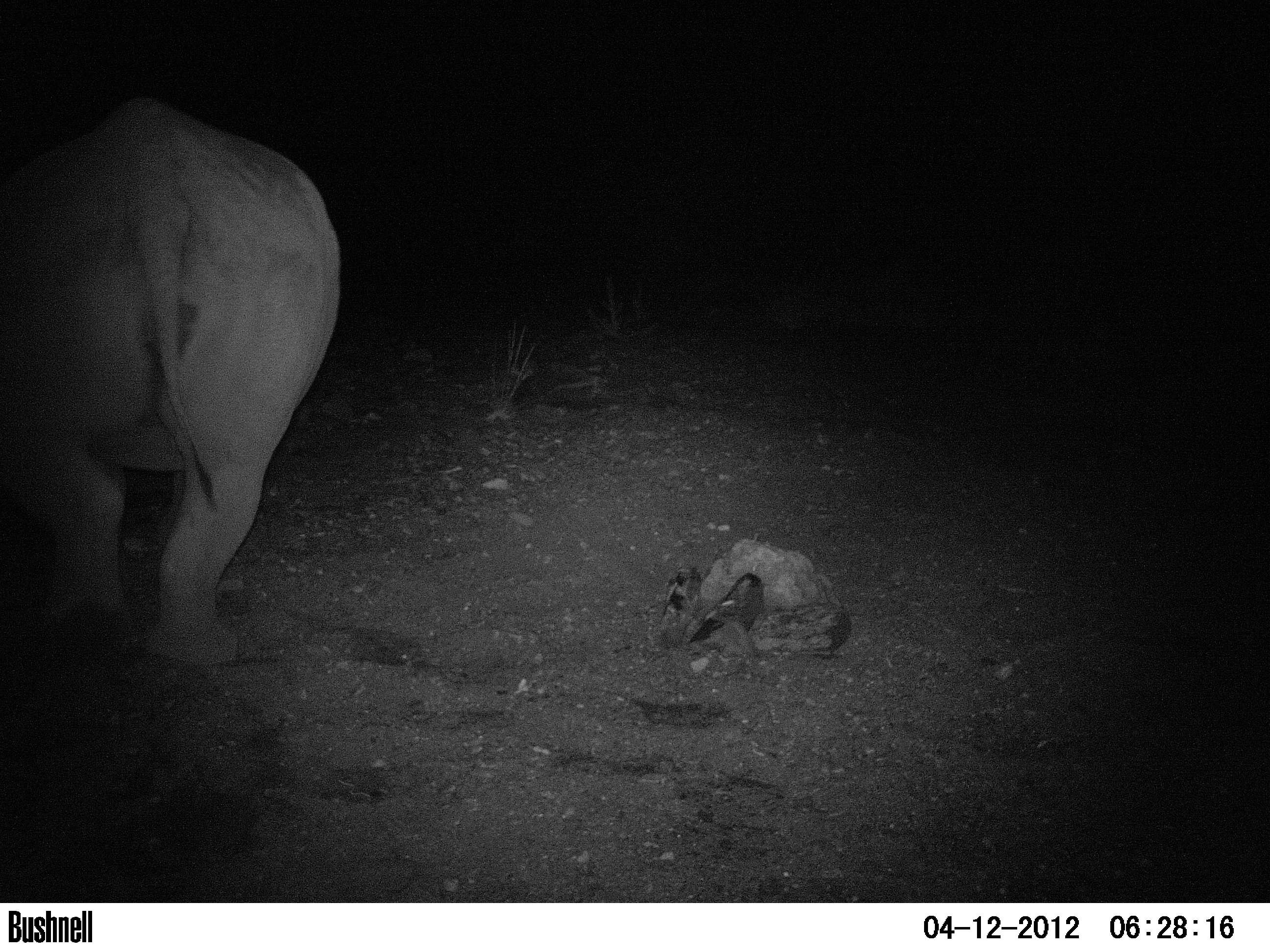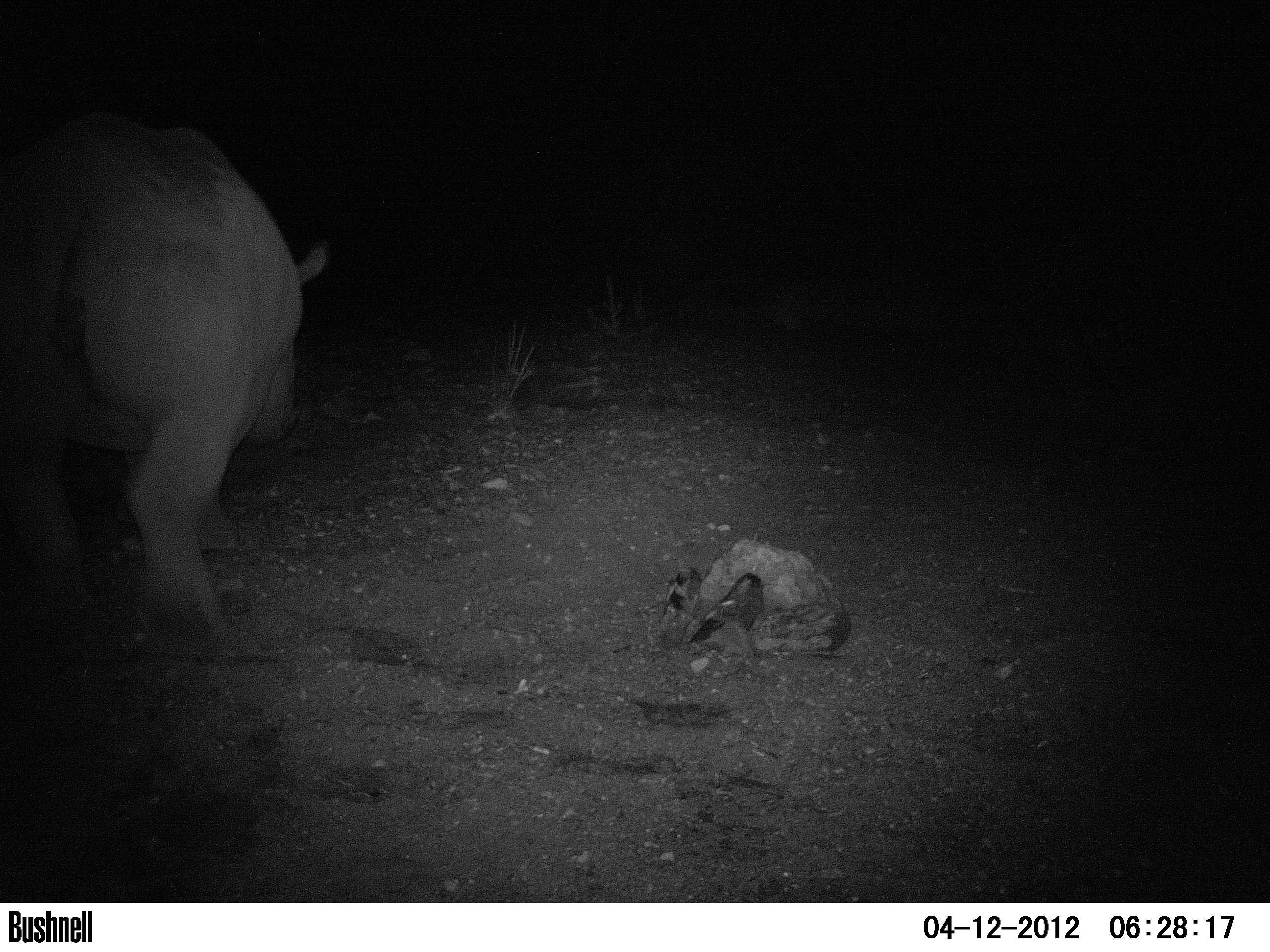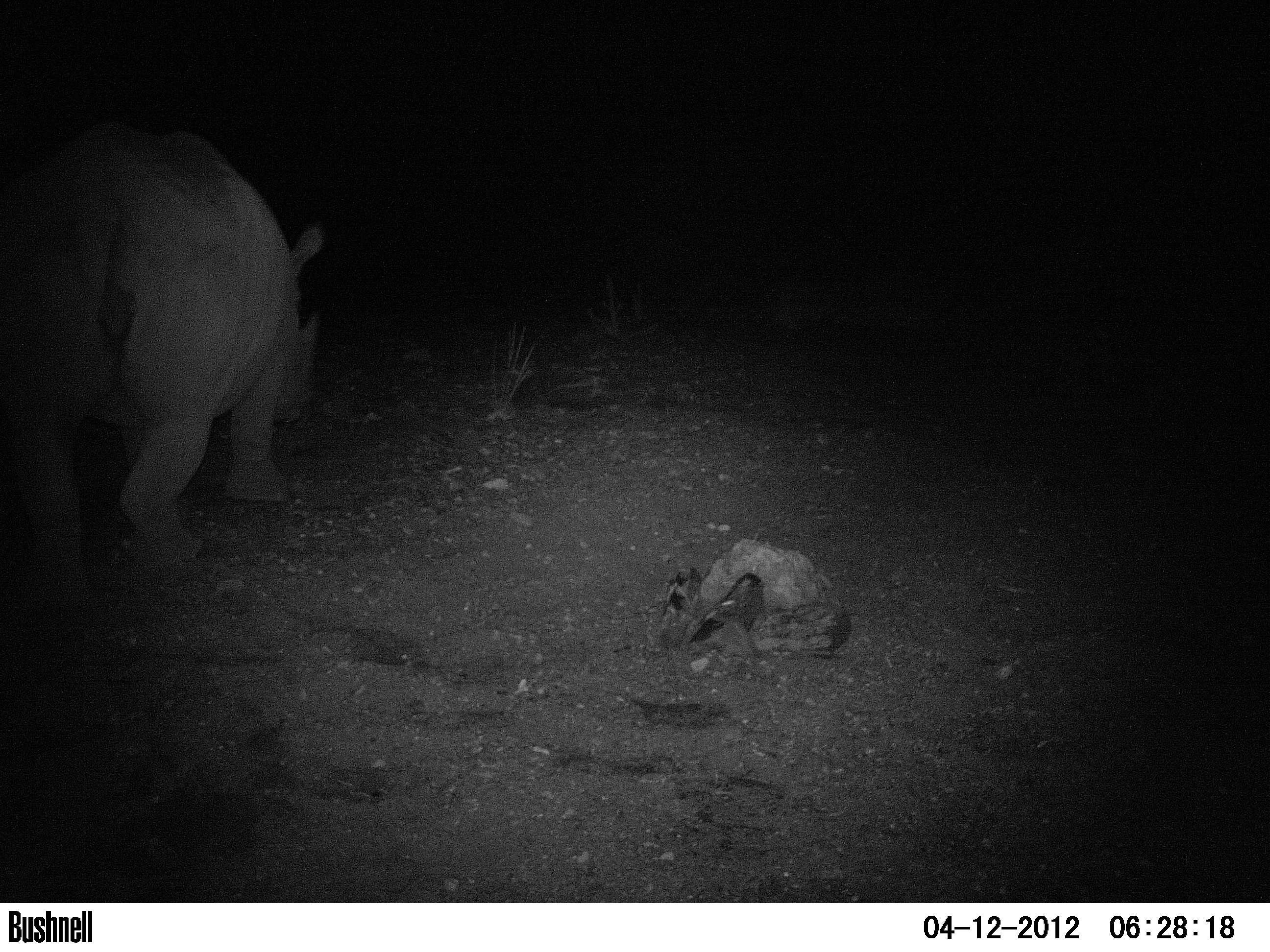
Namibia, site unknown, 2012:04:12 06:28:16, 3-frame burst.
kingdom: Animalia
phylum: Chordata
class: Mammalia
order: Perissodactyla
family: Rhinocerotidae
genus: Diceros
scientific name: Diceros bicornis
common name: black rhinoceros